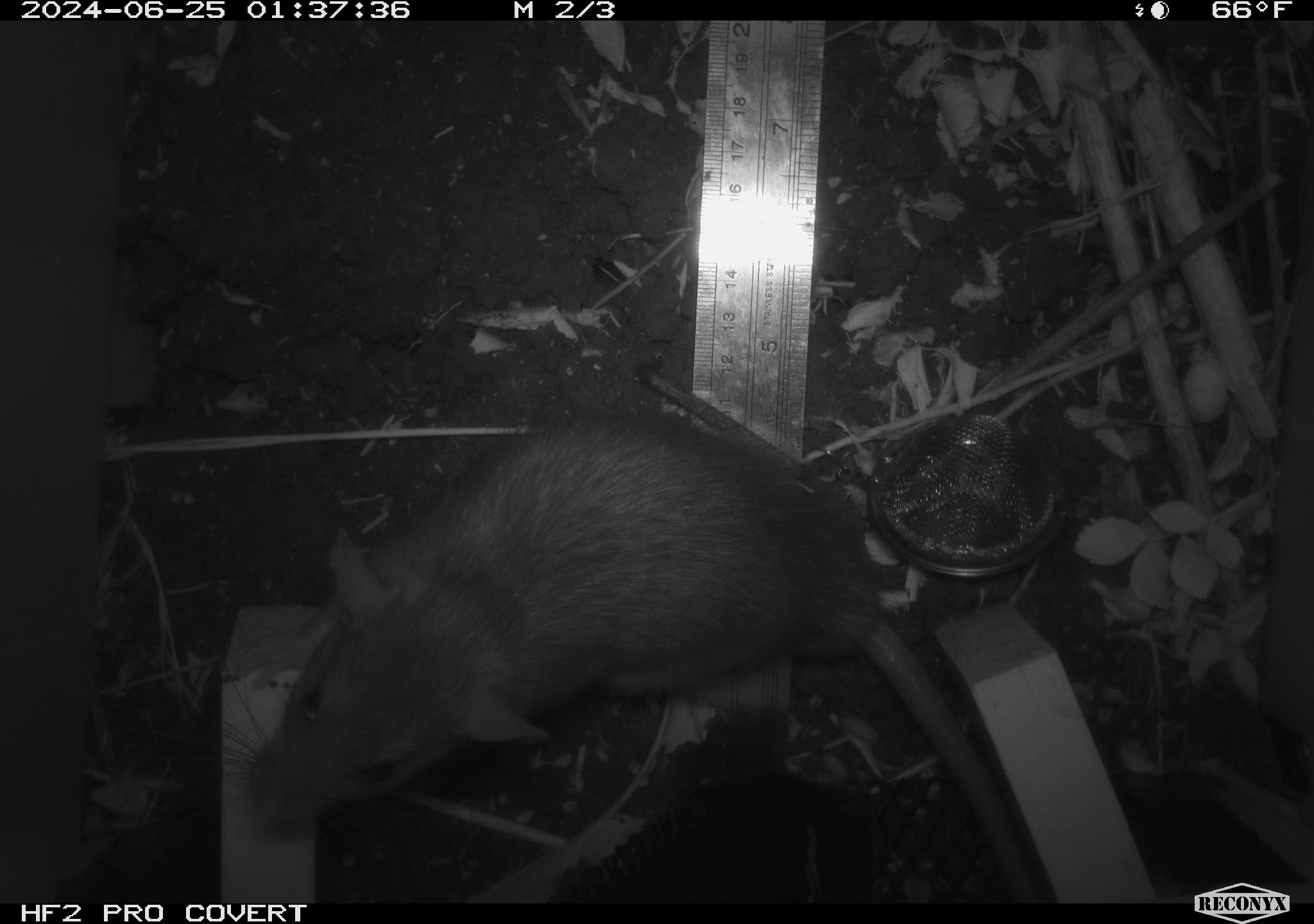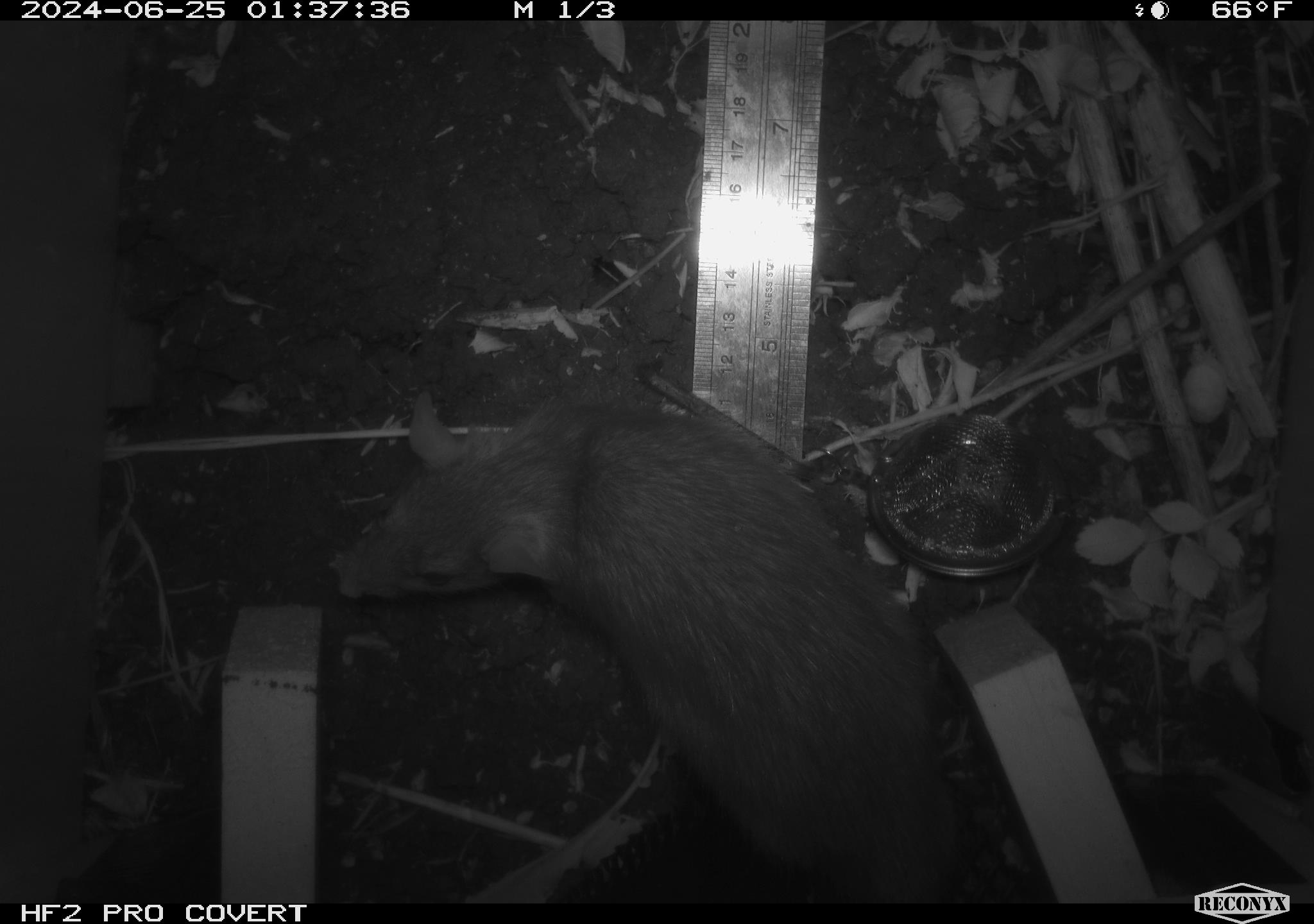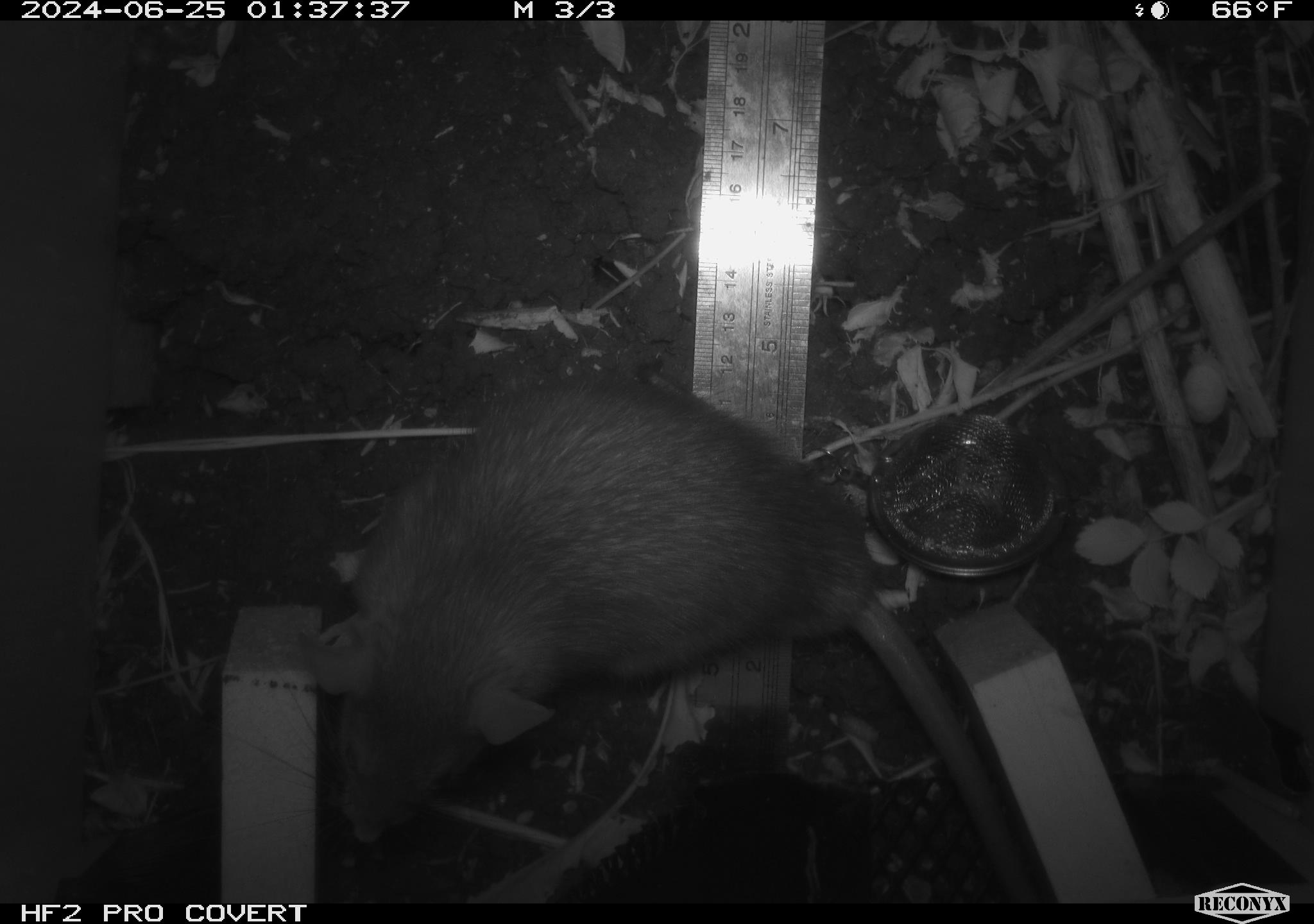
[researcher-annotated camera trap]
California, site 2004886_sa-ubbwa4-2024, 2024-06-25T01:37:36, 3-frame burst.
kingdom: Animalia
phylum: Chordata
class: Mammalia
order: Rodentia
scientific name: Rodentia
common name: woodrat or rat or mouse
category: woodrat or rat or mouse species